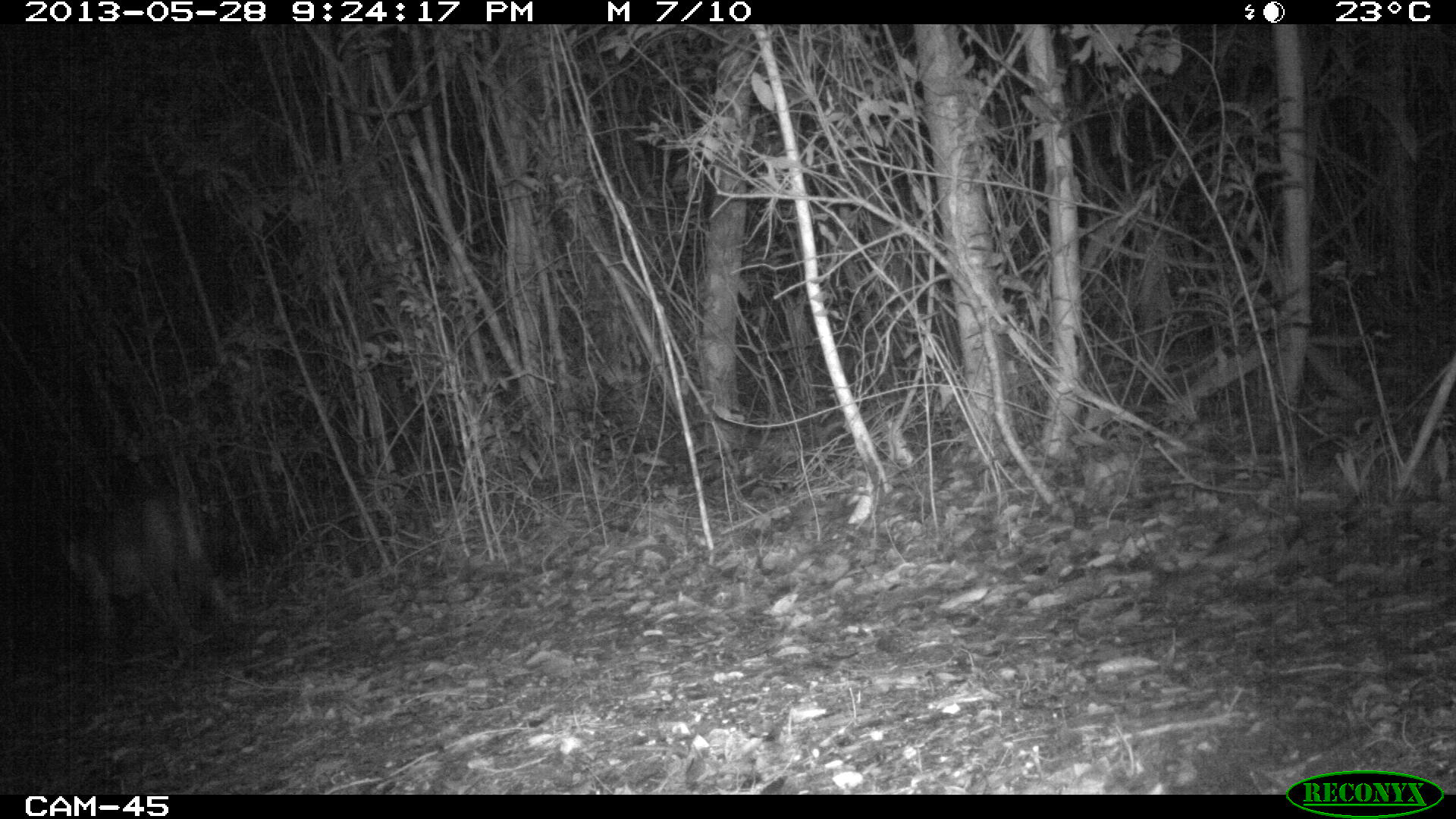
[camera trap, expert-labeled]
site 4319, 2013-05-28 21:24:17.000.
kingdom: Animalia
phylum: Chordata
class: Mammalia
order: Carnivora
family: Felidae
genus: Puma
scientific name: Puma concolor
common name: mountain lion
Puma concolor (mountain lion), count 1, sex female.